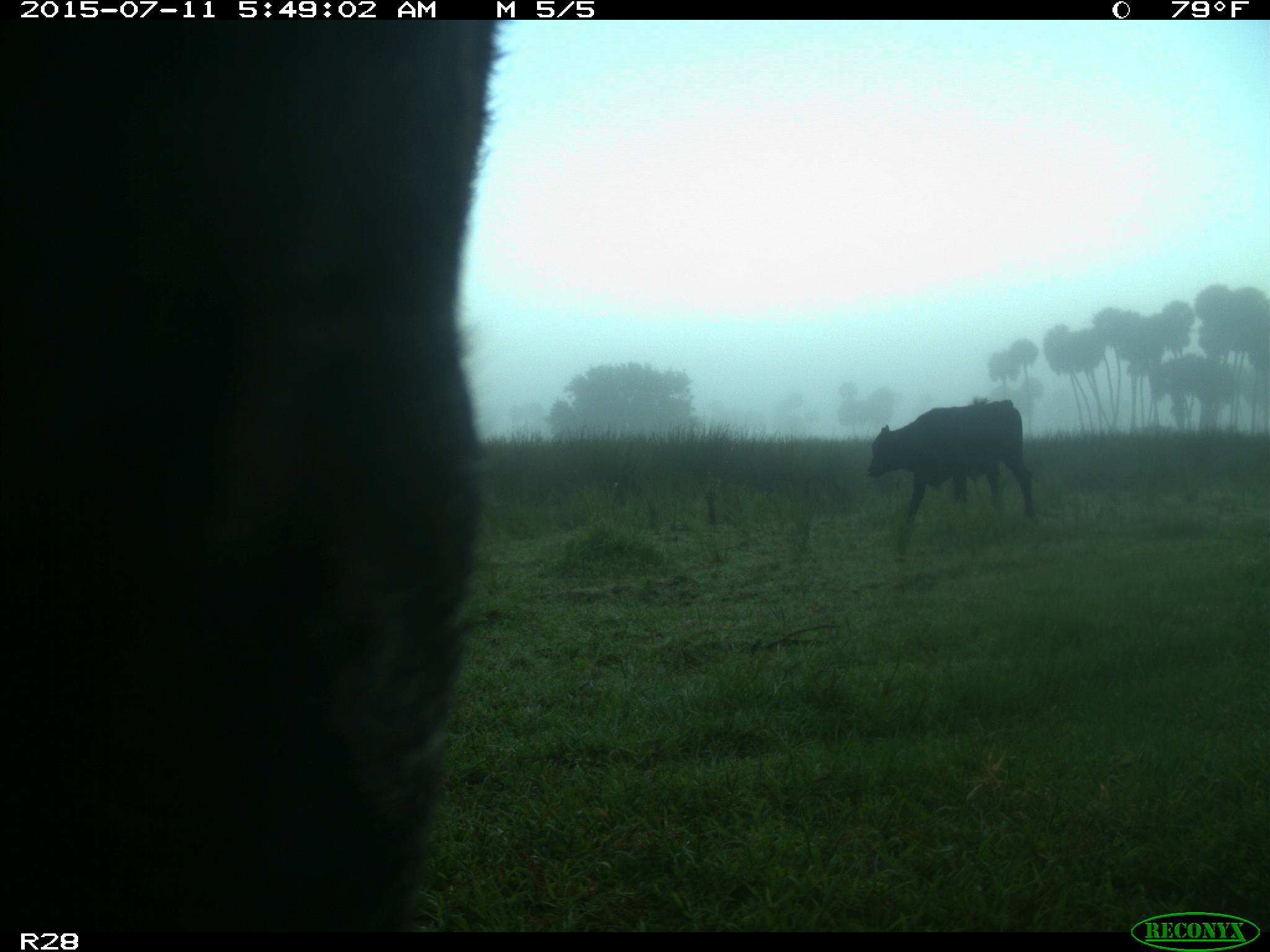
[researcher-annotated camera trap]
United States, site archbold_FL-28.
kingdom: Animalia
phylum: Chordata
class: Mammalia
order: Artiodactyla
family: Bovidae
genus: Bos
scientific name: Bos taurus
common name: domestic cow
Bos taurus (domestic cow).